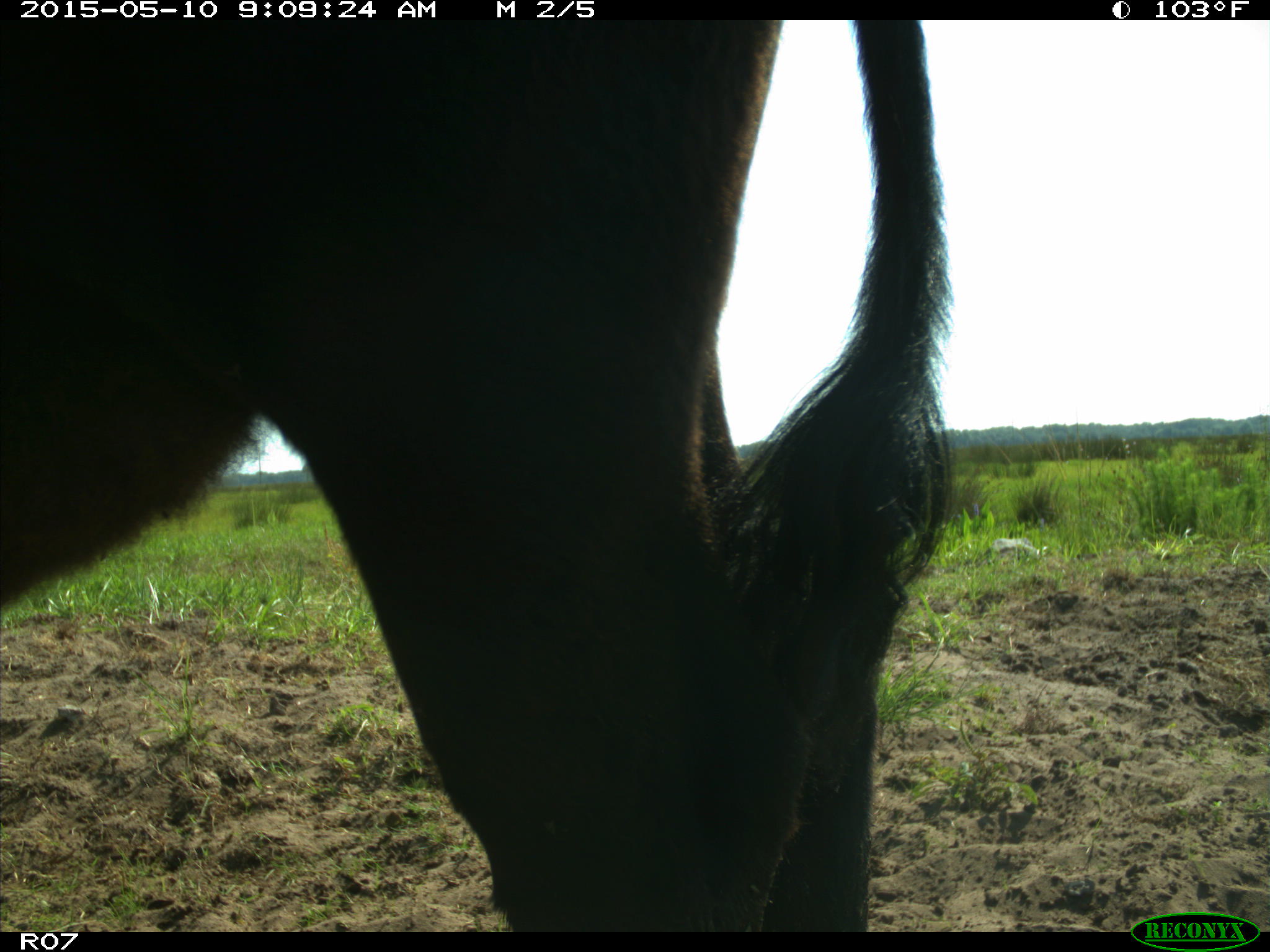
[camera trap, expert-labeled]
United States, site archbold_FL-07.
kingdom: Animalia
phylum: Chordata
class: Mammalia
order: Artiodactyla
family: Bovidae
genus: Bos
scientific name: Bos taurus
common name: domestic cow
Bos taurus (domestic cow).